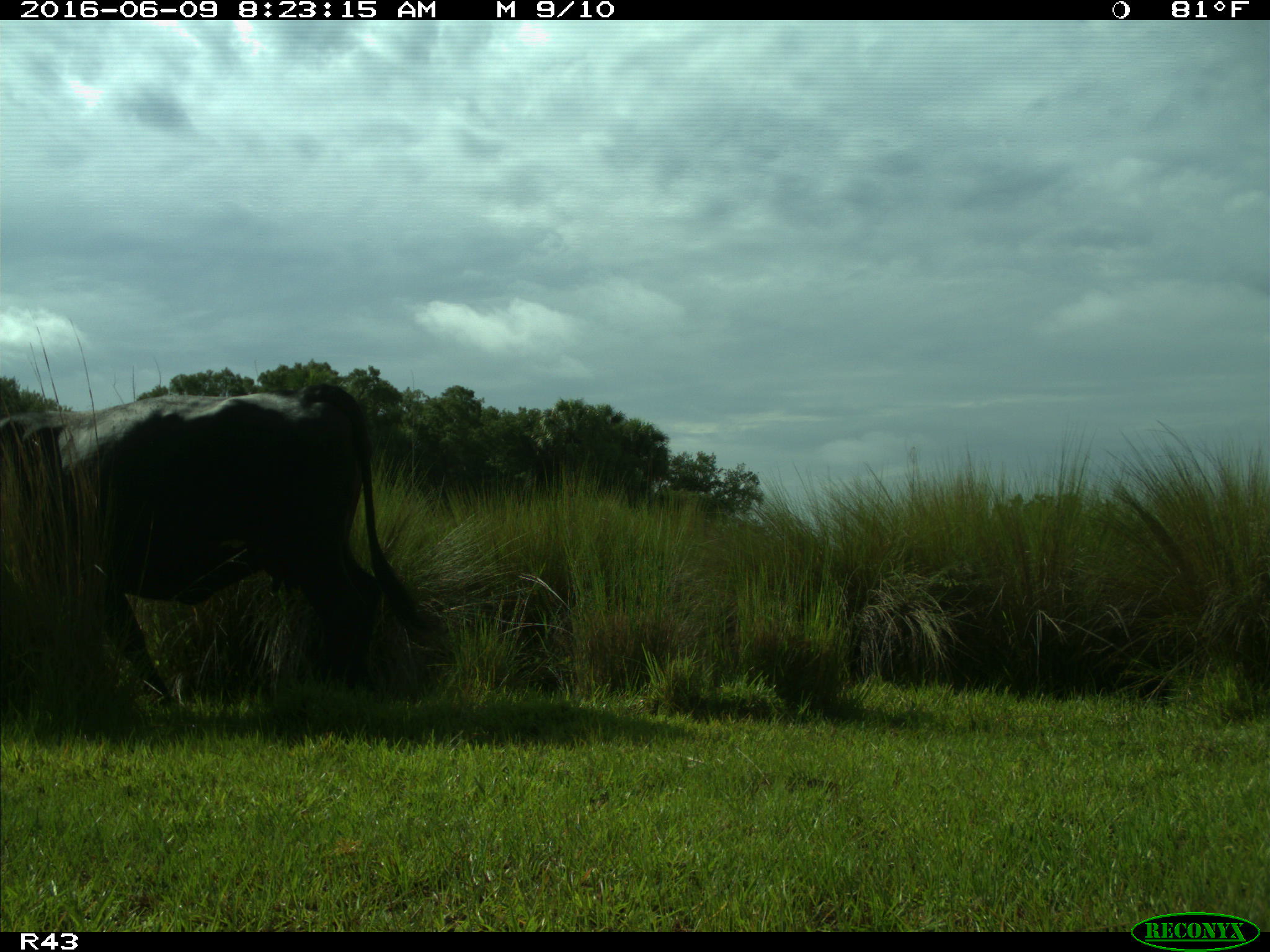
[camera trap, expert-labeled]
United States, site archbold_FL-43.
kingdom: Animalia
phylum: Chordata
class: Mammalia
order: Artiodactyla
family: Bovidae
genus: Bos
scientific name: Bos taurus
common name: domestic cow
Bos taurus (domestic cow).